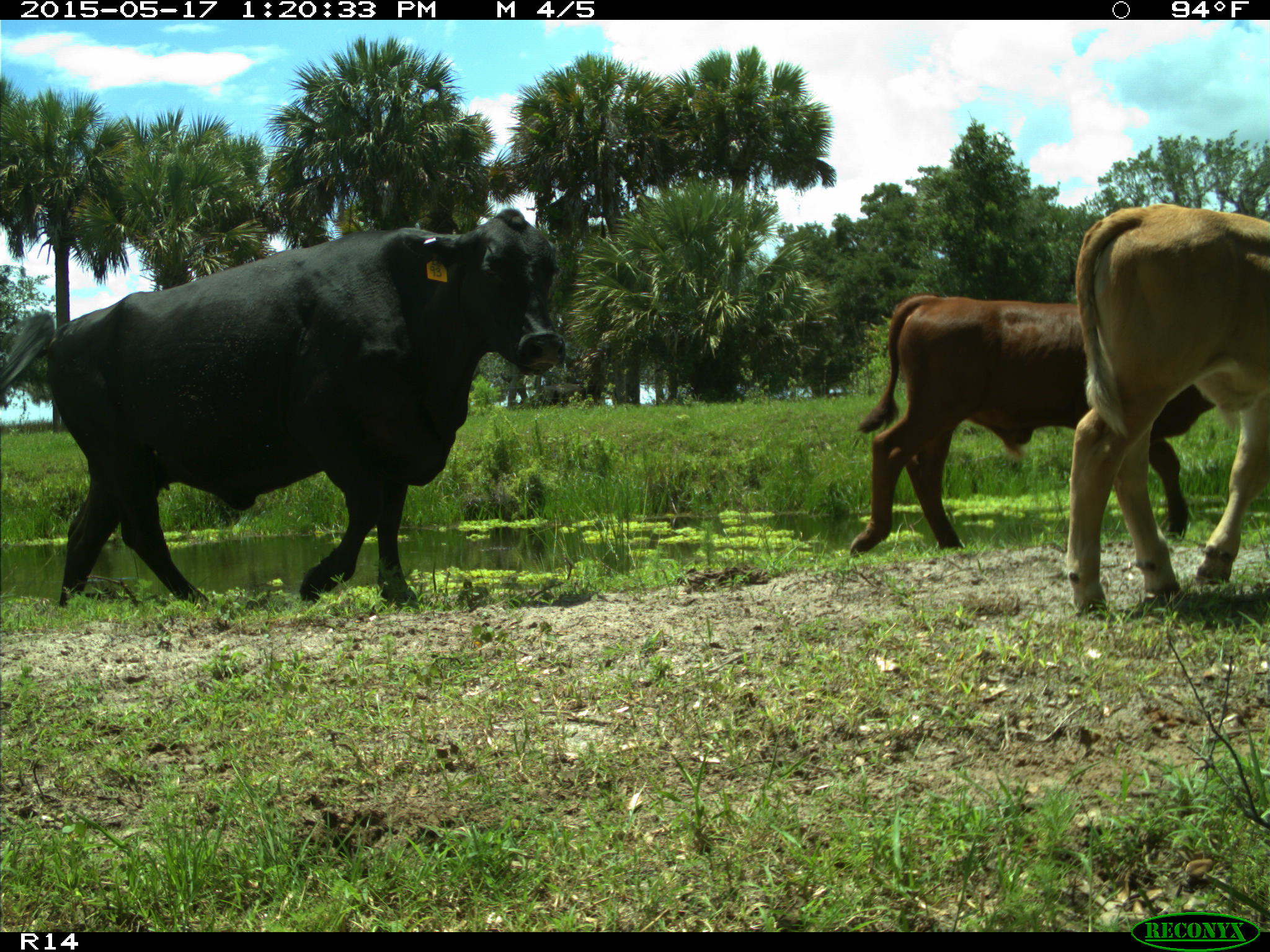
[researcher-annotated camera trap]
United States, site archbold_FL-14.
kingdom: Animalia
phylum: Chordata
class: Mammalia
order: Artiodactyla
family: Bovidae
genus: Bos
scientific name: Bos taurus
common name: domestic cow